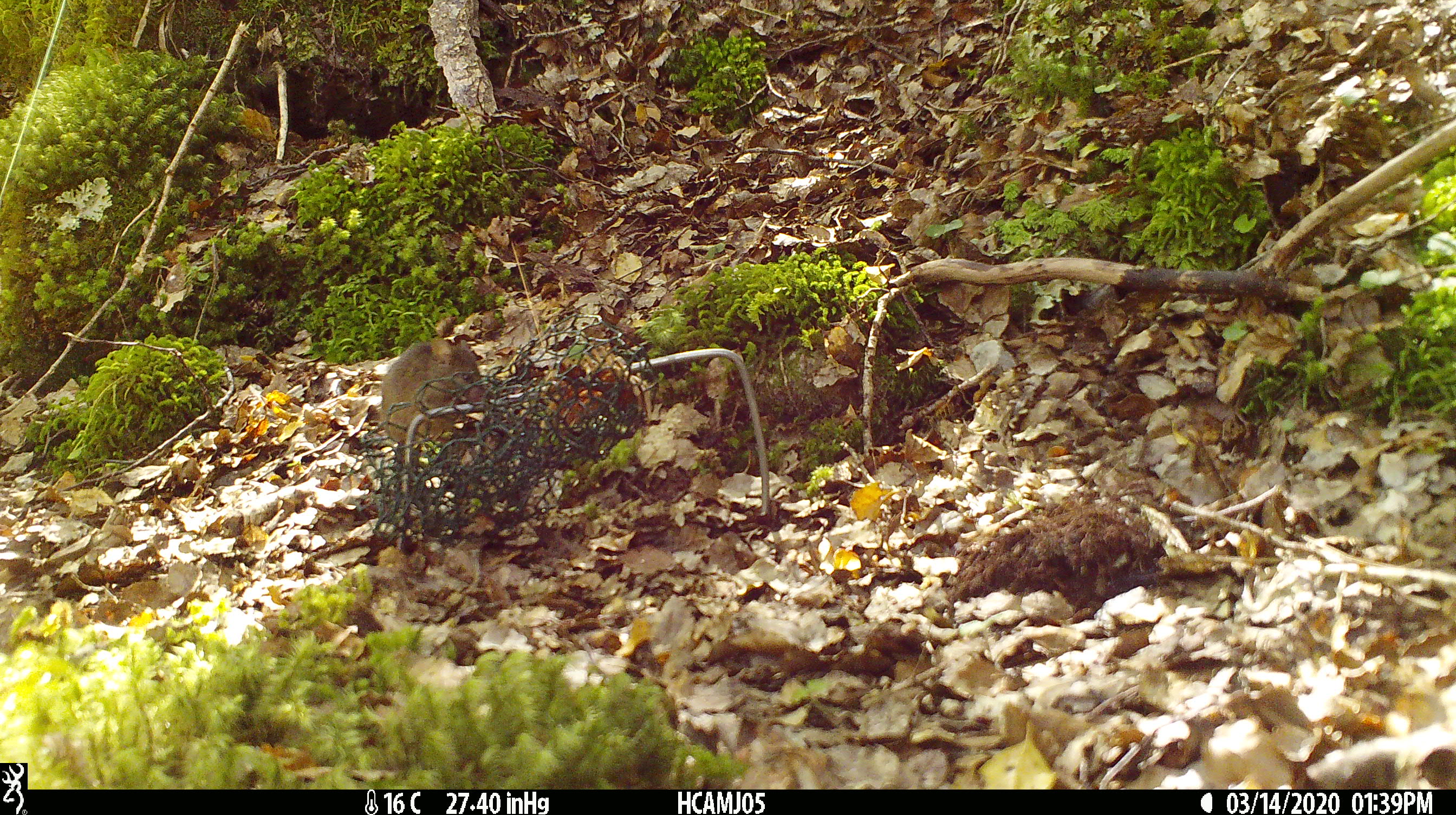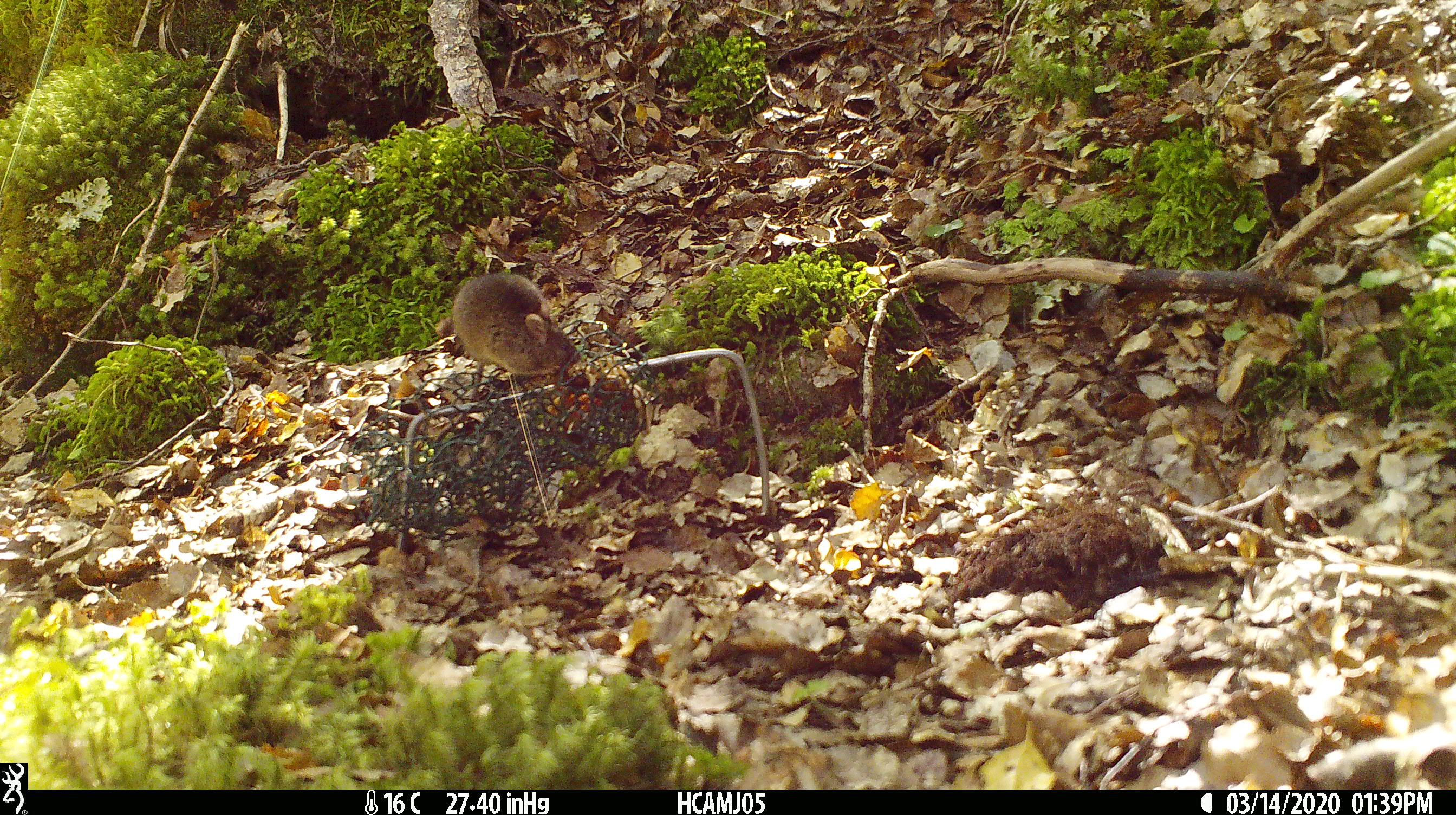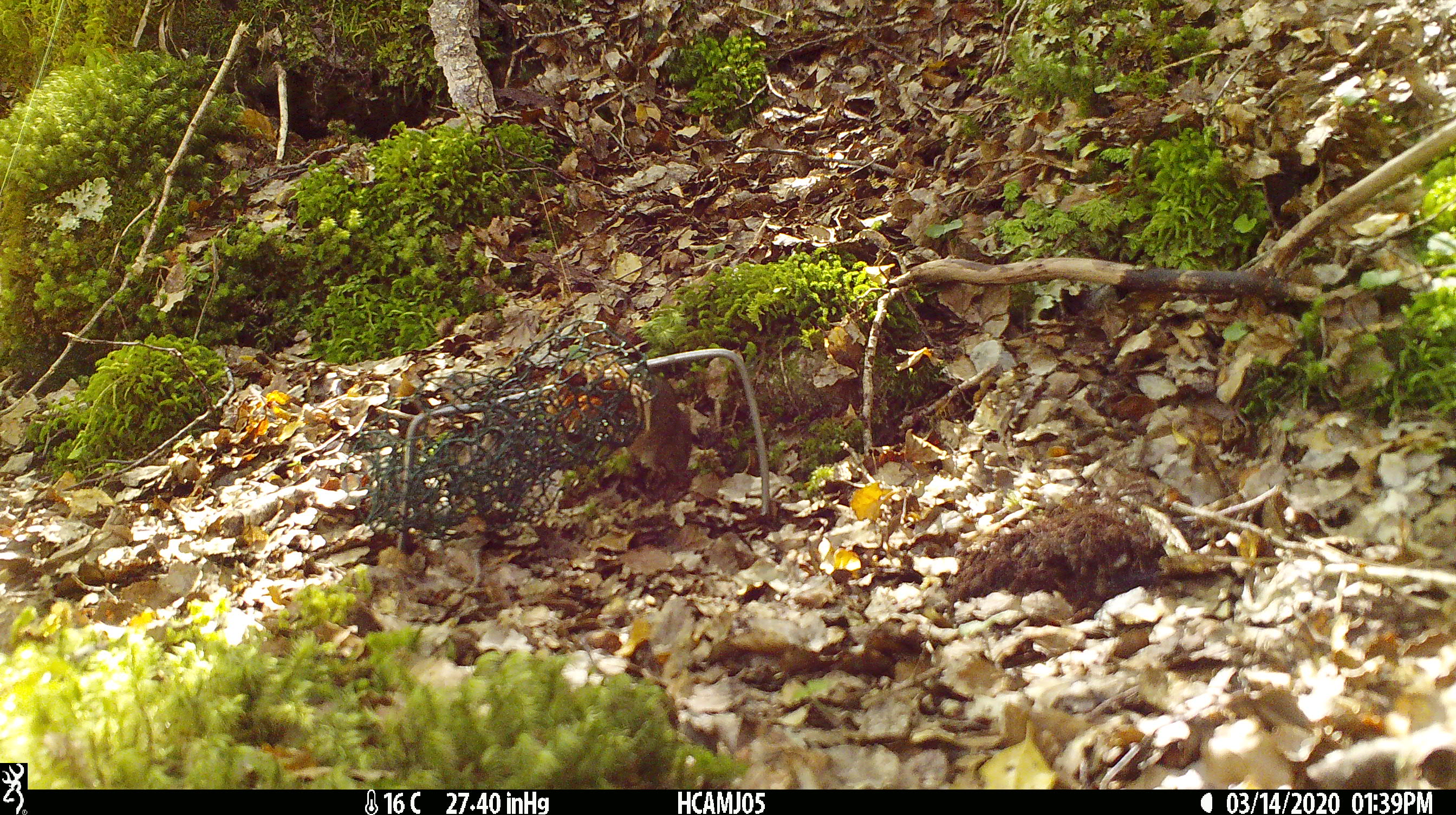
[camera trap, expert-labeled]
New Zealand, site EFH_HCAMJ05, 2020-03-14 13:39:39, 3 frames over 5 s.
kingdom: Animalia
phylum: Chordata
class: Mammalia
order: Rodentia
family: Muridae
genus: Mus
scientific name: Mus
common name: mouse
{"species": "mouse (Mus)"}